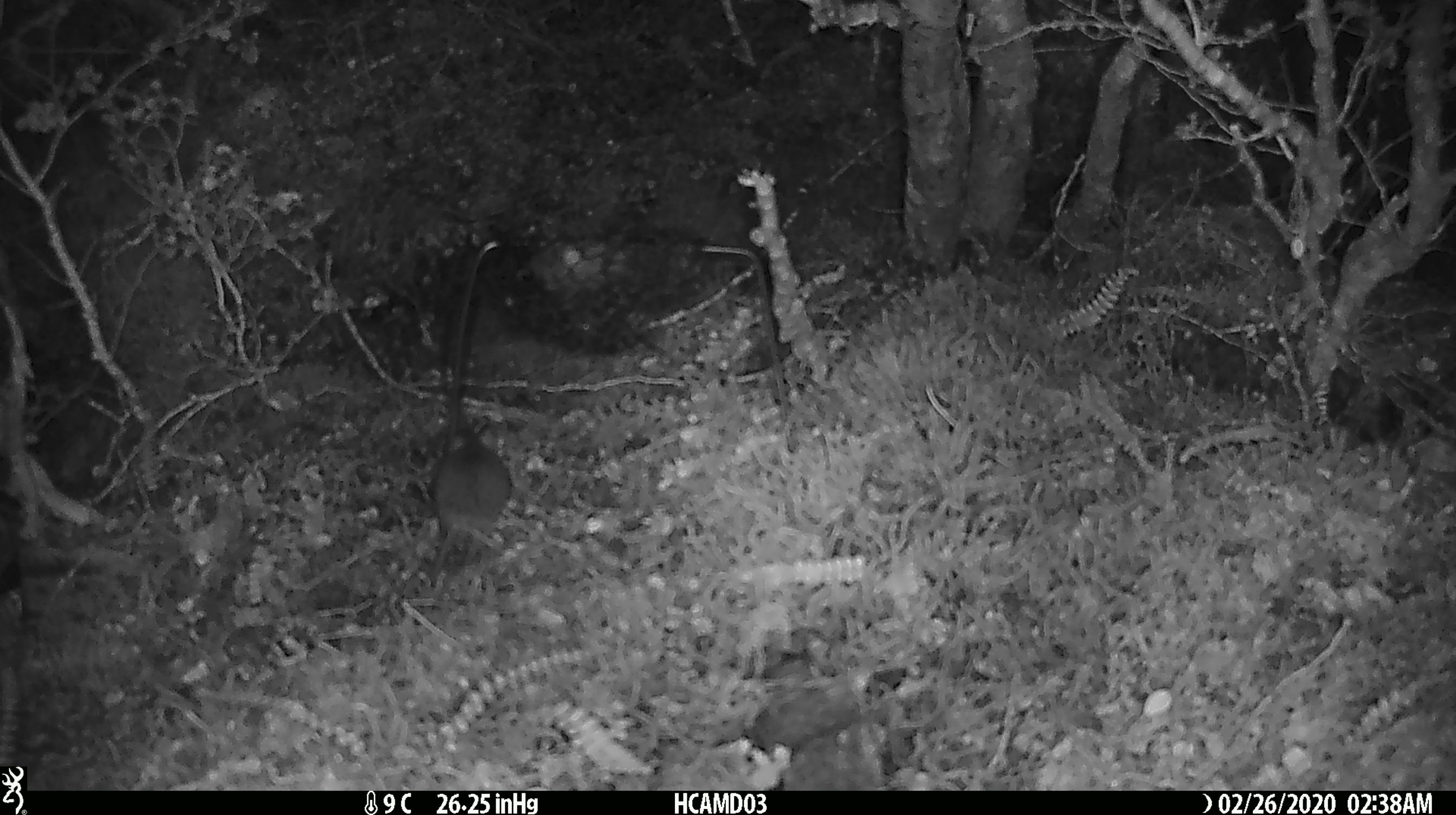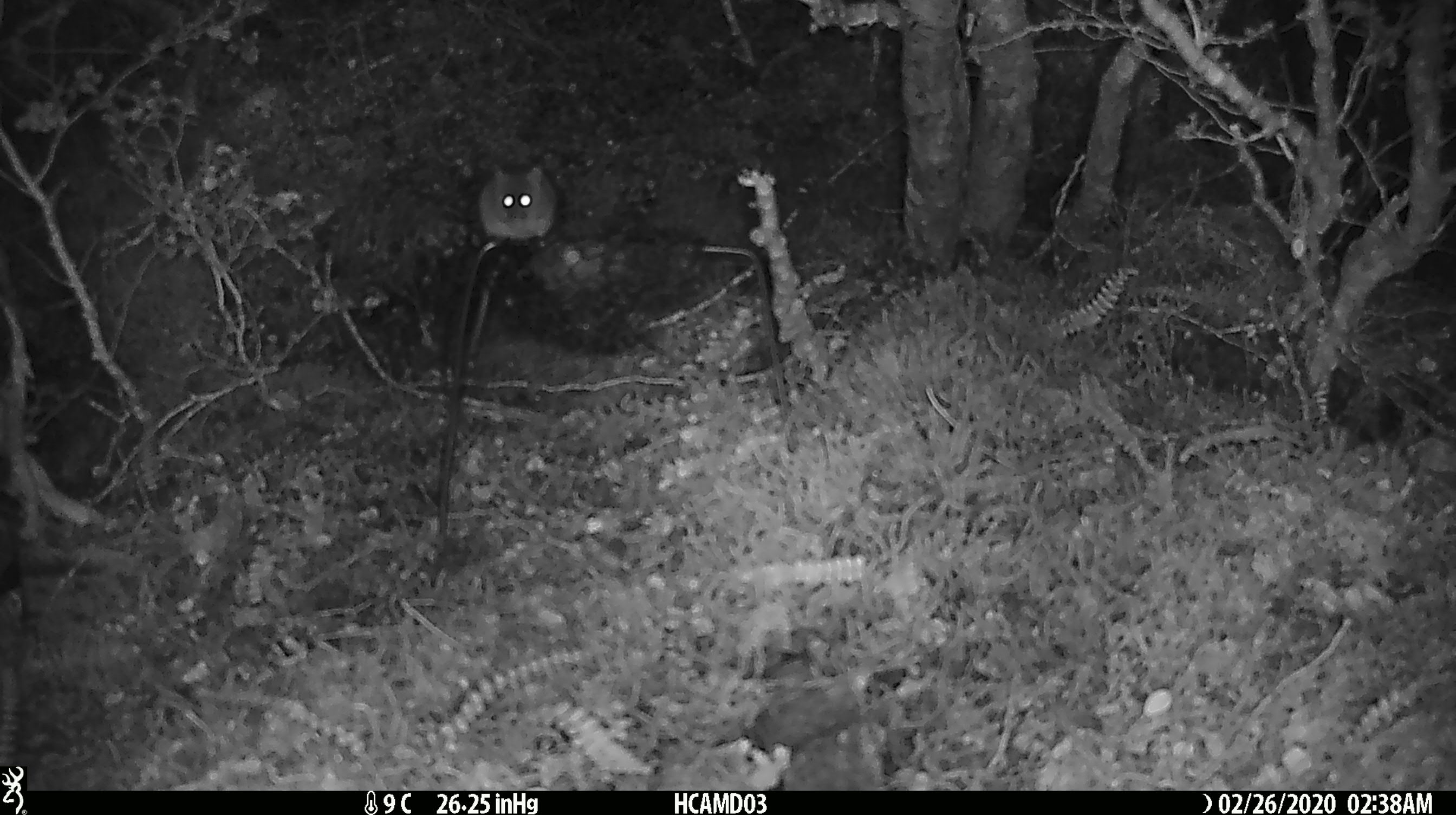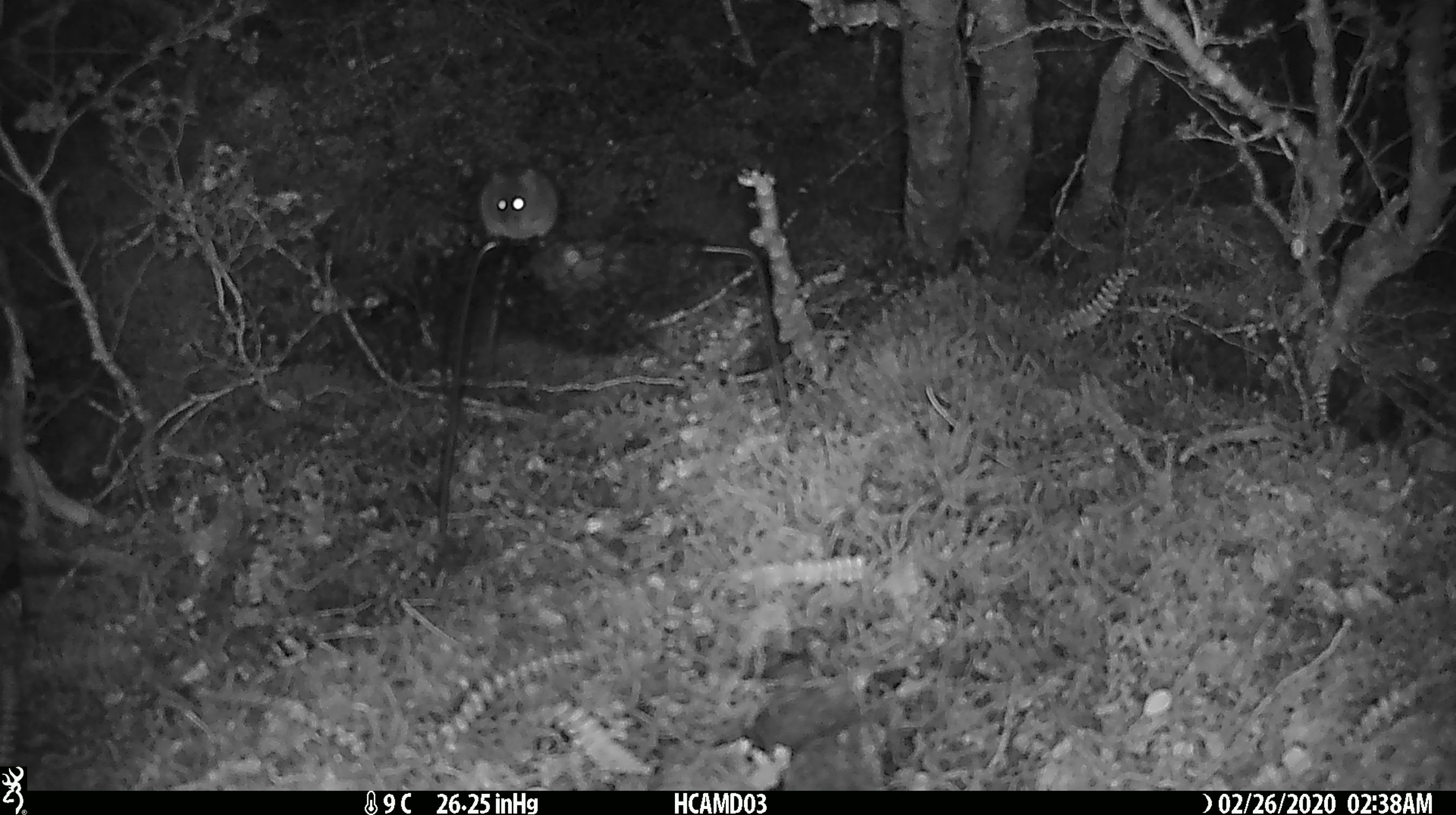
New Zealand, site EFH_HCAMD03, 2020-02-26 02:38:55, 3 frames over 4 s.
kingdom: Animalia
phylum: Chordata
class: Mammalia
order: Rodentia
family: Muridae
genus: Mus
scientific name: Mus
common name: mouse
Mouse (Mus).